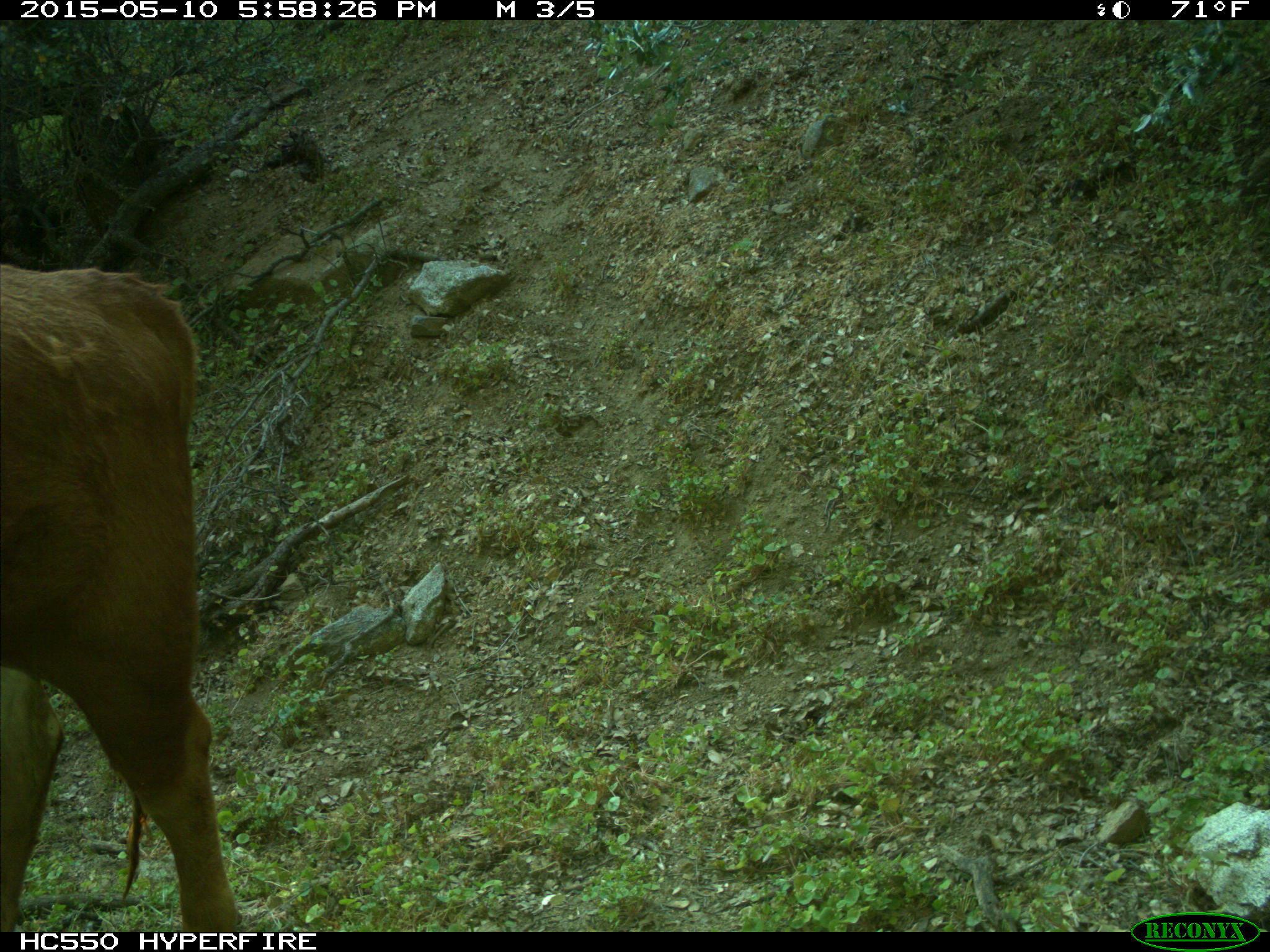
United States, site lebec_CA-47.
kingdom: Animalia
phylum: Chordata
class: Mammalia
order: Artiodactyla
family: Bovidae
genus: Bos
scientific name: Bos taurus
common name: domestic cow